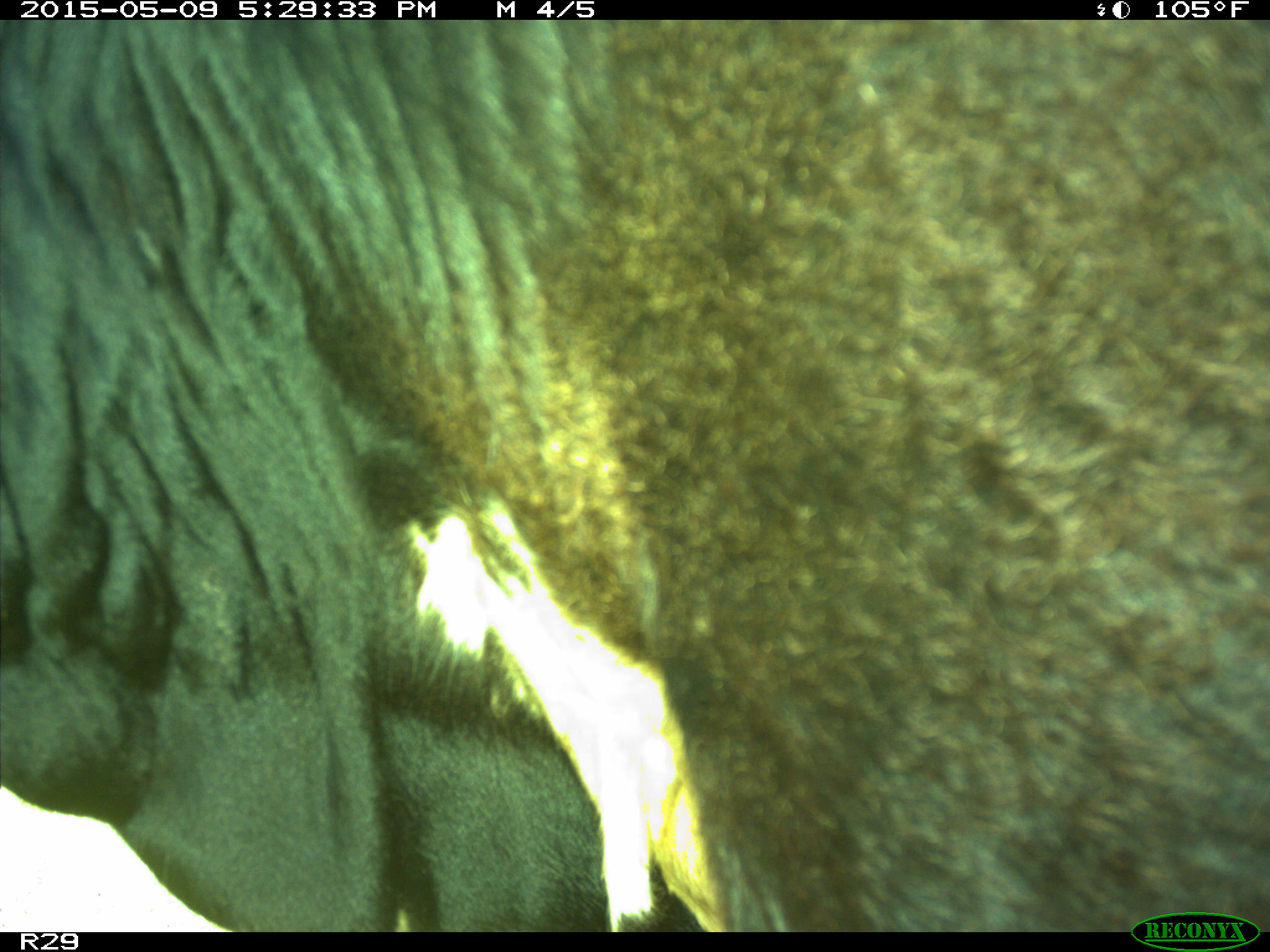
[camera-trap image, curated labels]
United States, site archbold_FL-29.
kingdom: Animalia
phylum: Chordata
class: Mammalia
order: Artiodactyla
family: Bovidae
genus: Bos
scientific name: Bos taurus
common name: domestic cow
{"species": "Bos taurus (domestic cow)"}